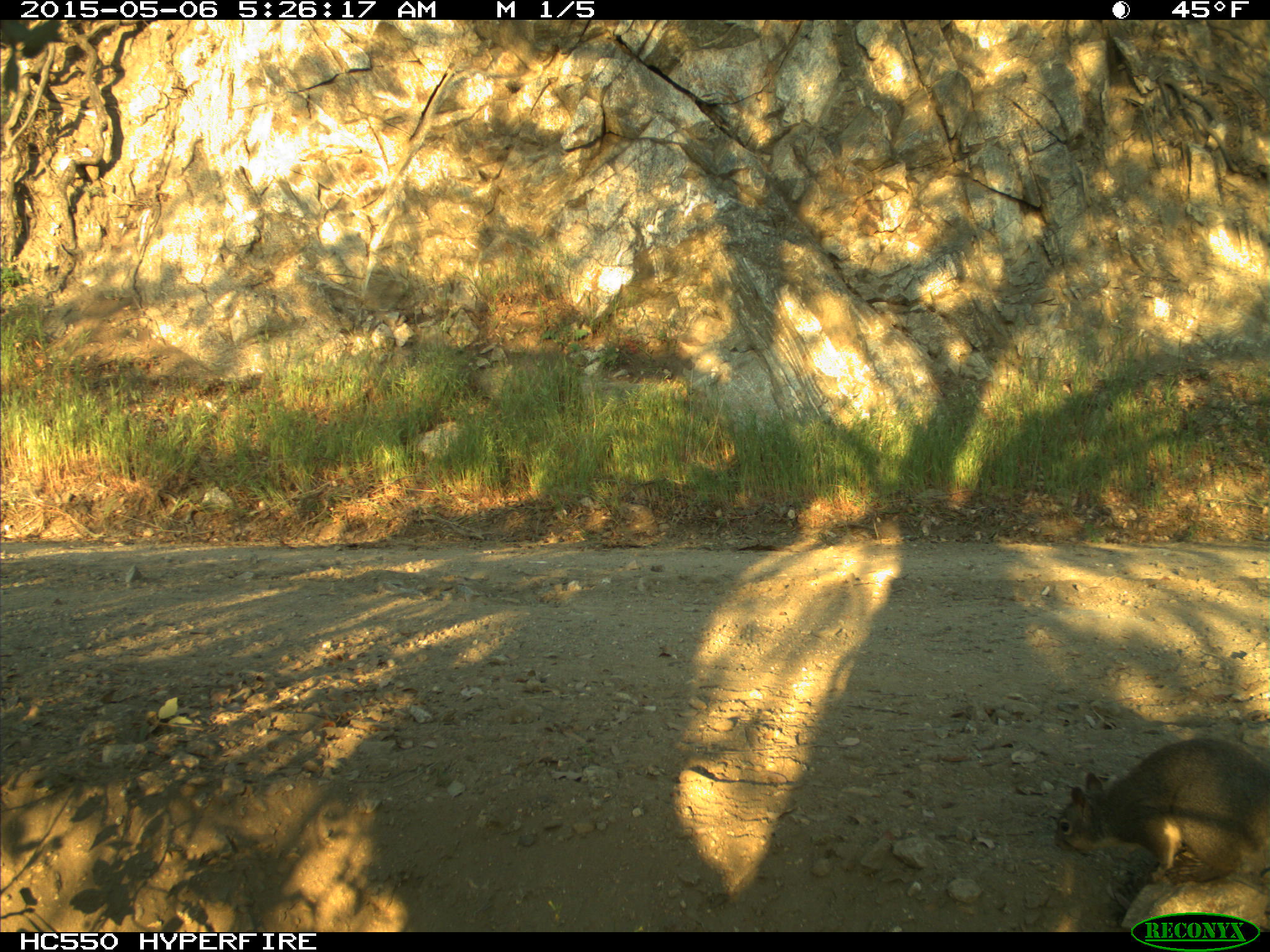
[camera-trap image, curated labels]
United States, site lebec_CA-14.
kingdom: Animalia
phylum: Chordata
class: Mammalia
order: Rodentia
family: Sciuridae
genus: Sciurus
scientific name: Sciurus carolinensis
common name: eastern gray squirrel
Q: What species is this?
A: Sciurus carolinensis (eastern gray squirrel).